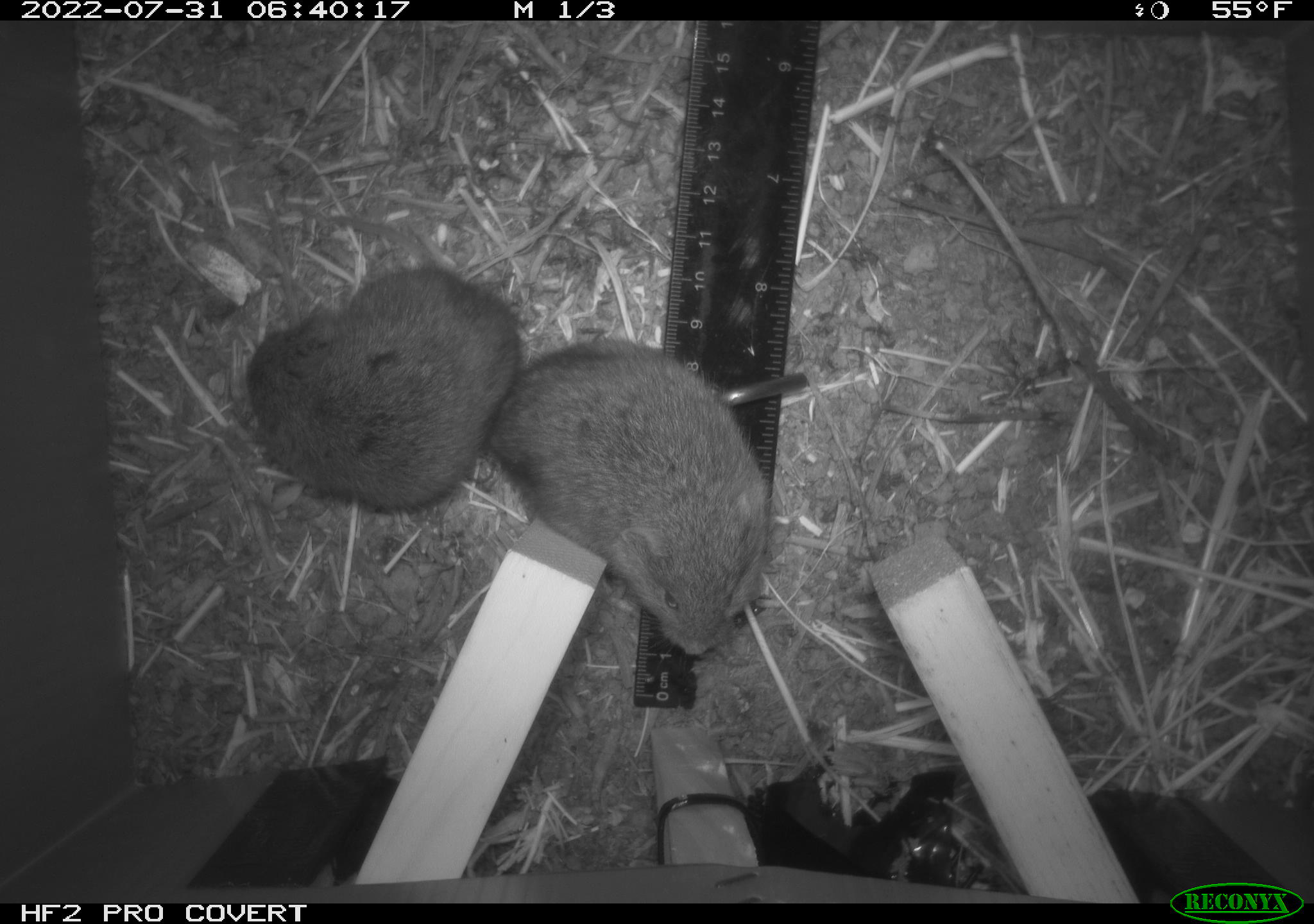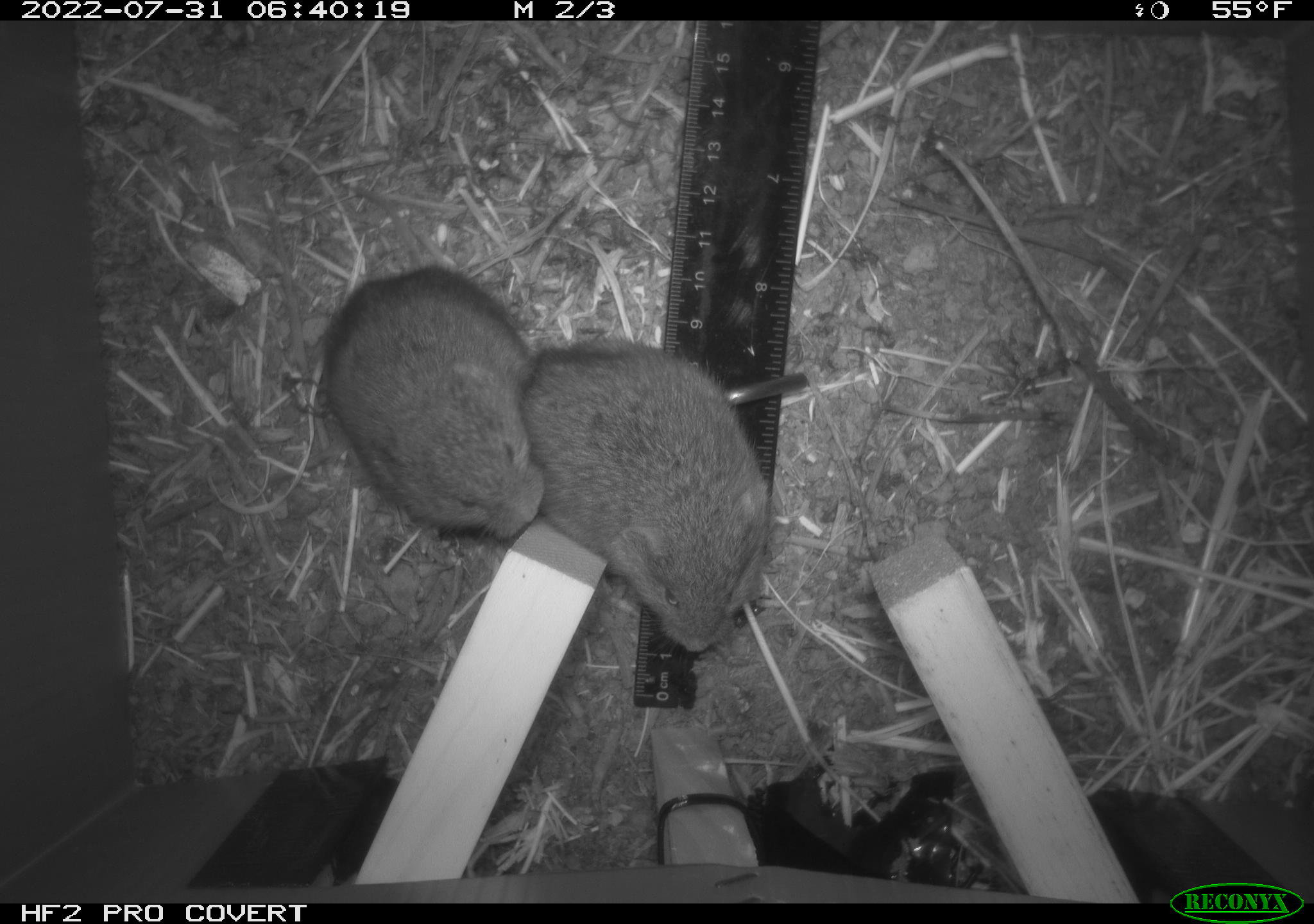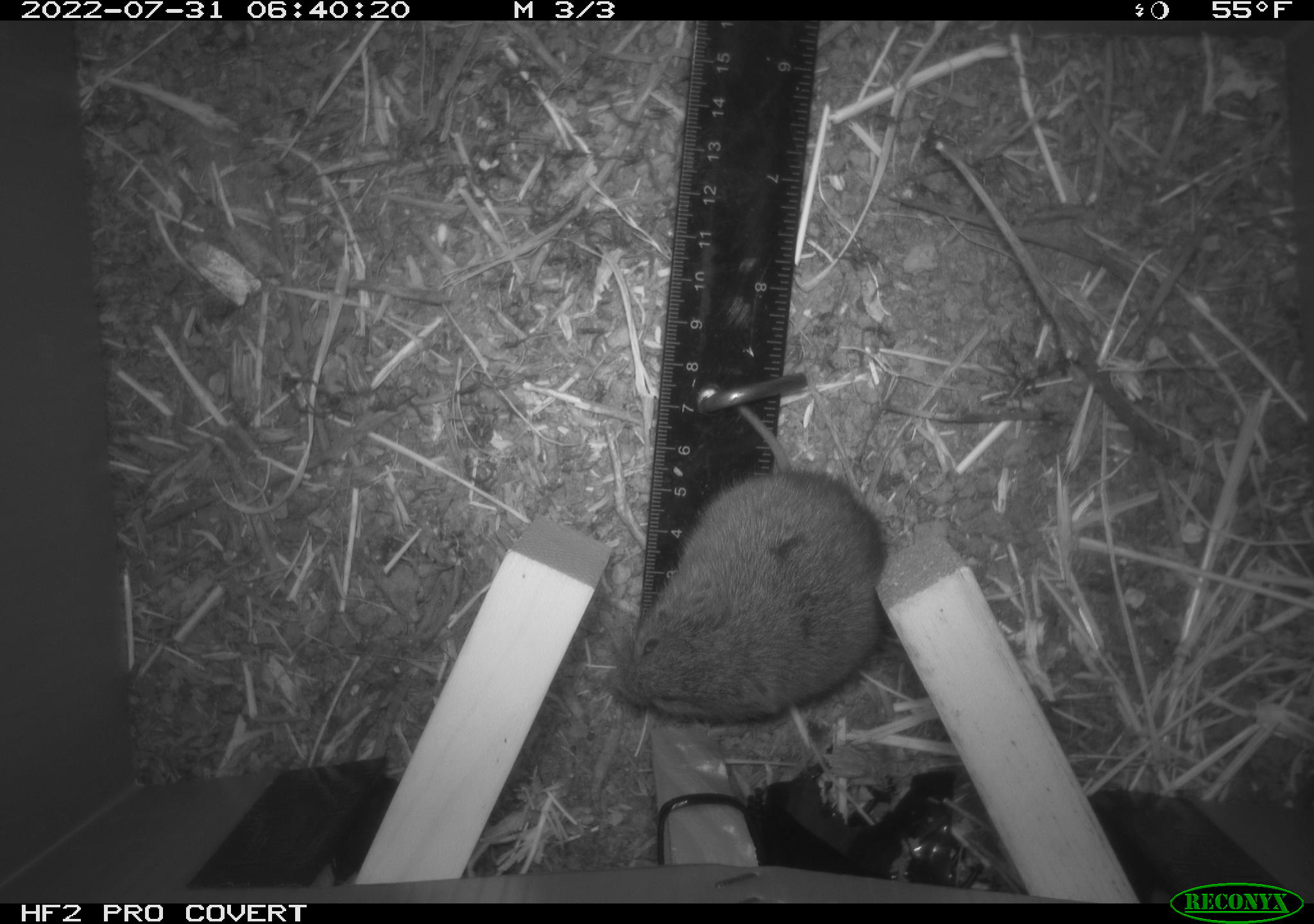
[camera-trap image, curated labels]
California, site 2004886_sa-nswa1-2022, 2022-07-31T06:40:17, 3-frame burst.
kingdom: Animalia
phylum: Chordata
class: Mammalia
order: Rodentia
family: Cricetidae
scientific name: Cricetidae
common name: hamsters, voles, lemmings, and allies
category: cricetidae family